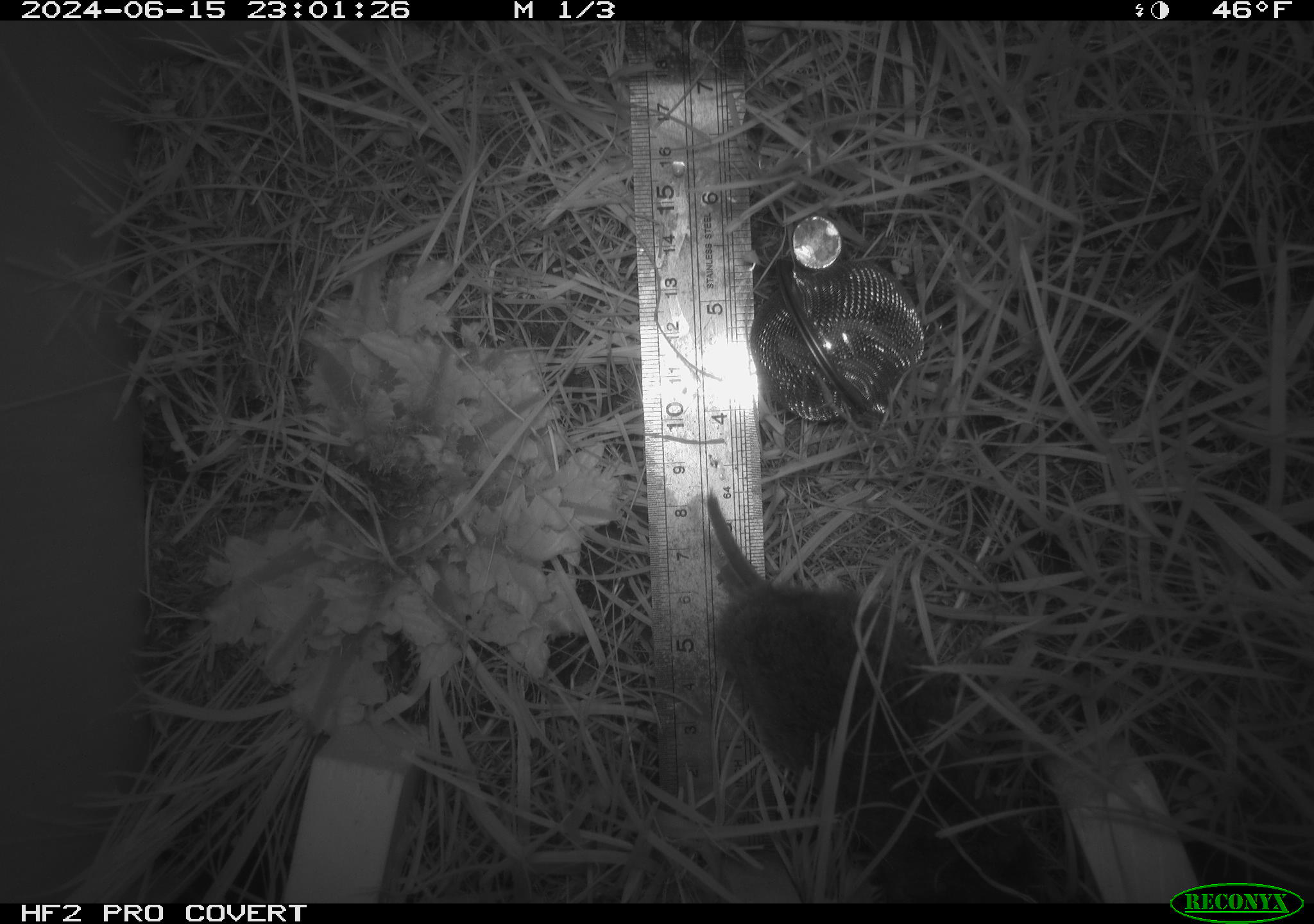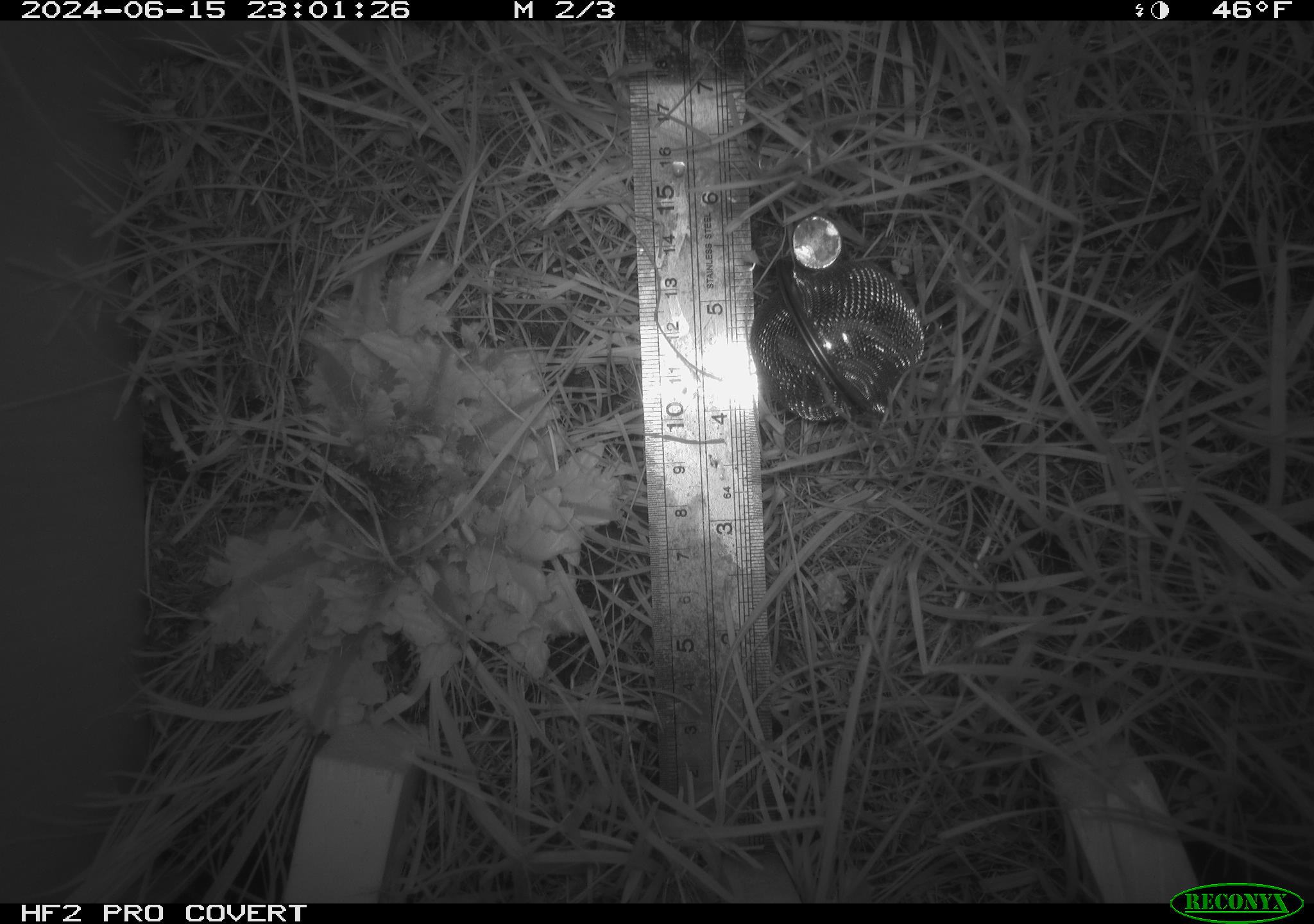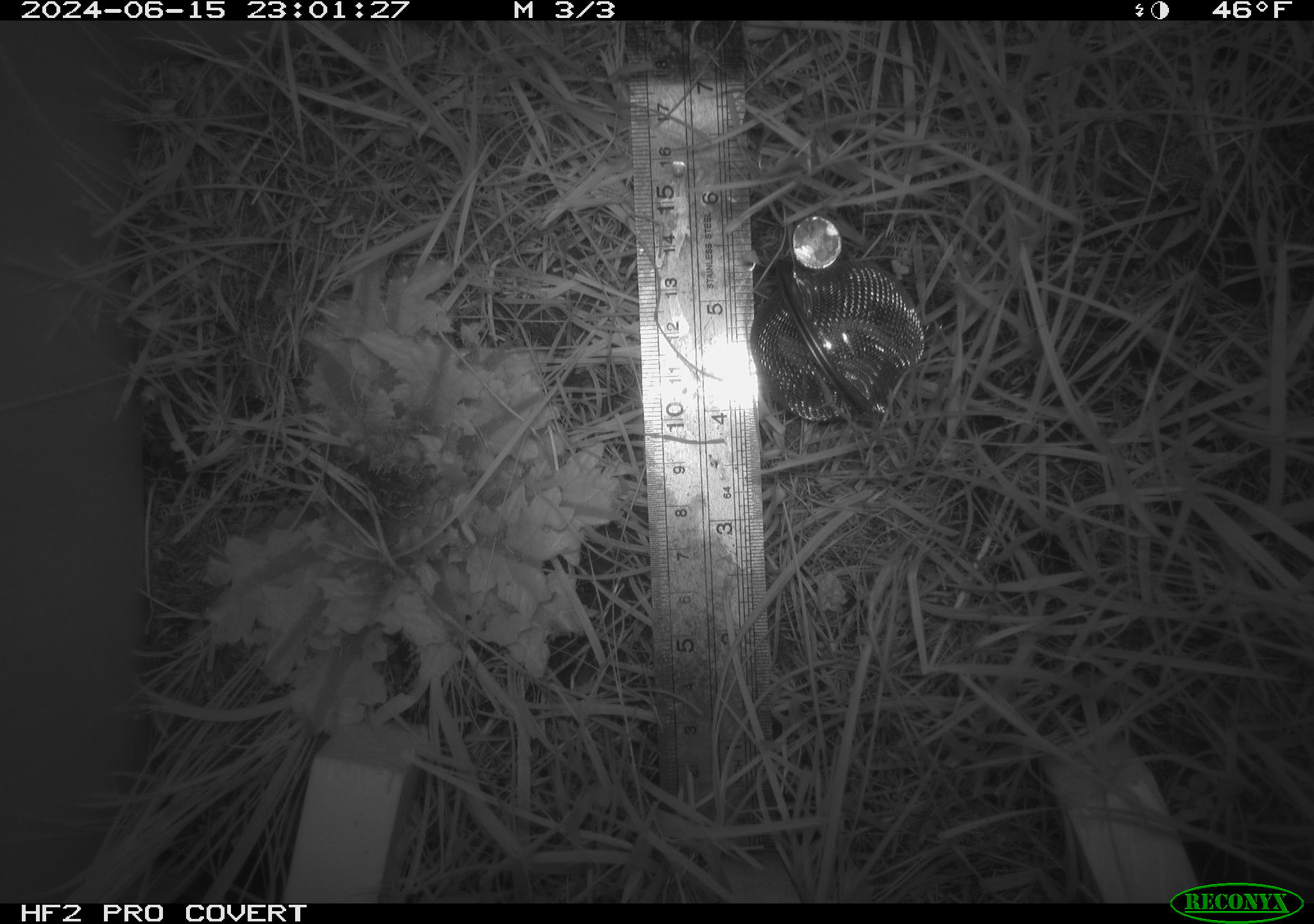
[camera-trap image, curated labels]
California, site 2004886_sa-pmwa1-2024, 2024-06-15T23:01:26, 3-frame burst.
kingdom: Animalia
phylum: Chordata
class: Mammalia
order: Rodentia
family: Cricetidae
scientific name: Arvicolinae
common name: voles, lemmings, and muskrats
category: arvicolinae subfamily